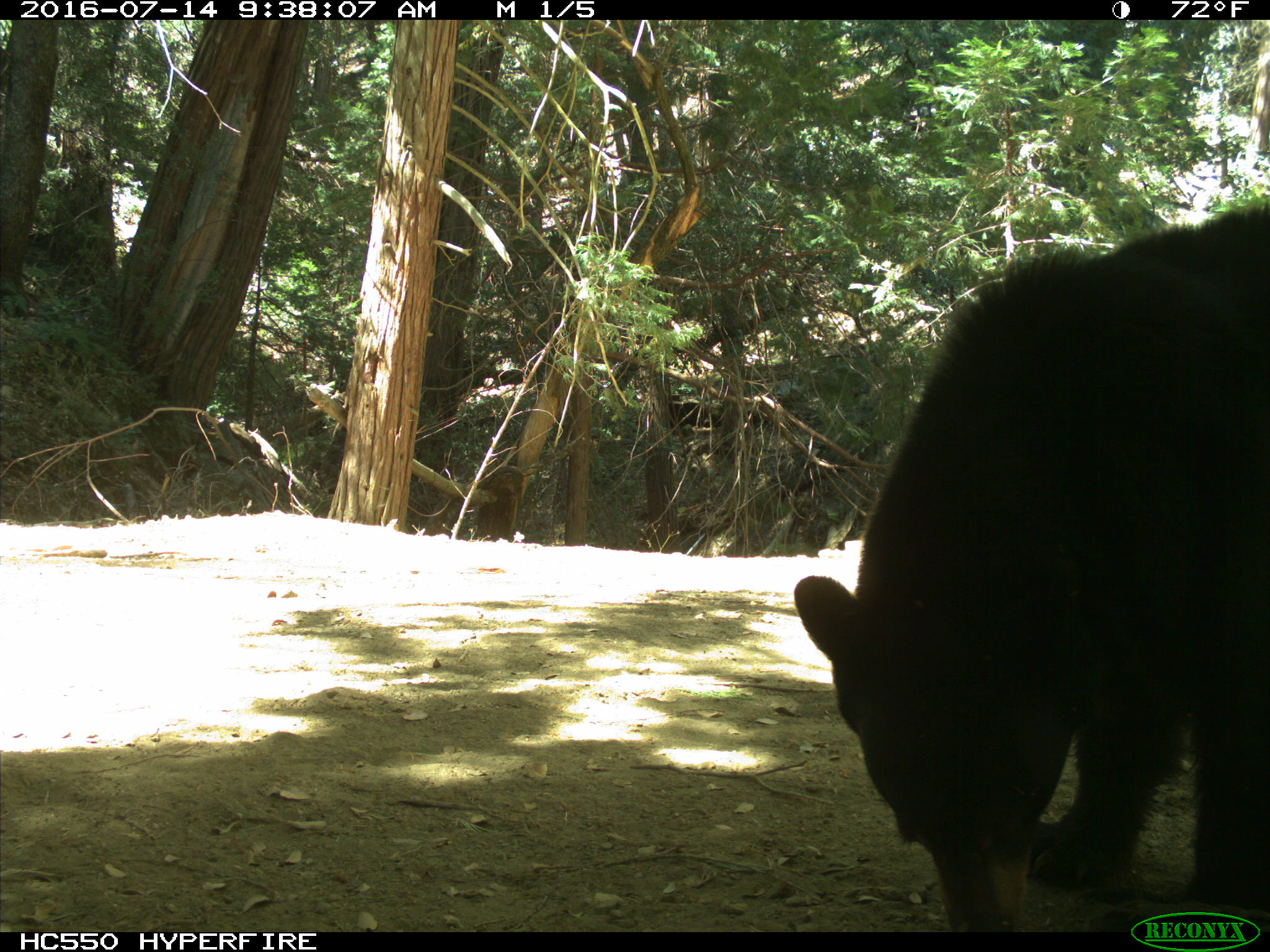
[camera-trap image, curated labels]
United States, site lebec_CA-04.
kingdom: Animalia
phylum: Chordata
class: Mammalia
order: Carnivora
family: Ursidae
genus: Ursus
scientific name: Ursus americanus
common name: american black bear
Ursus americanus (american black bear).